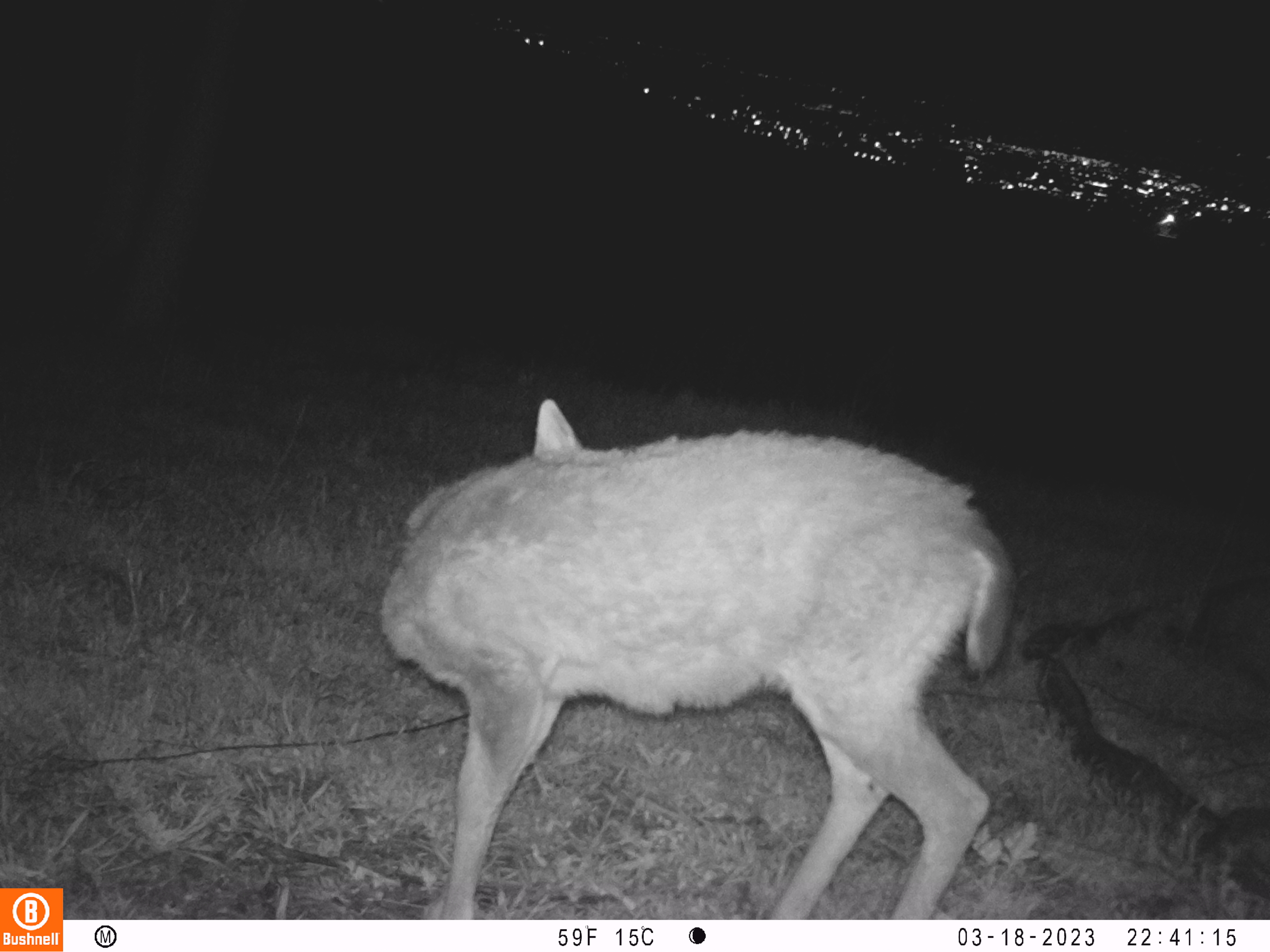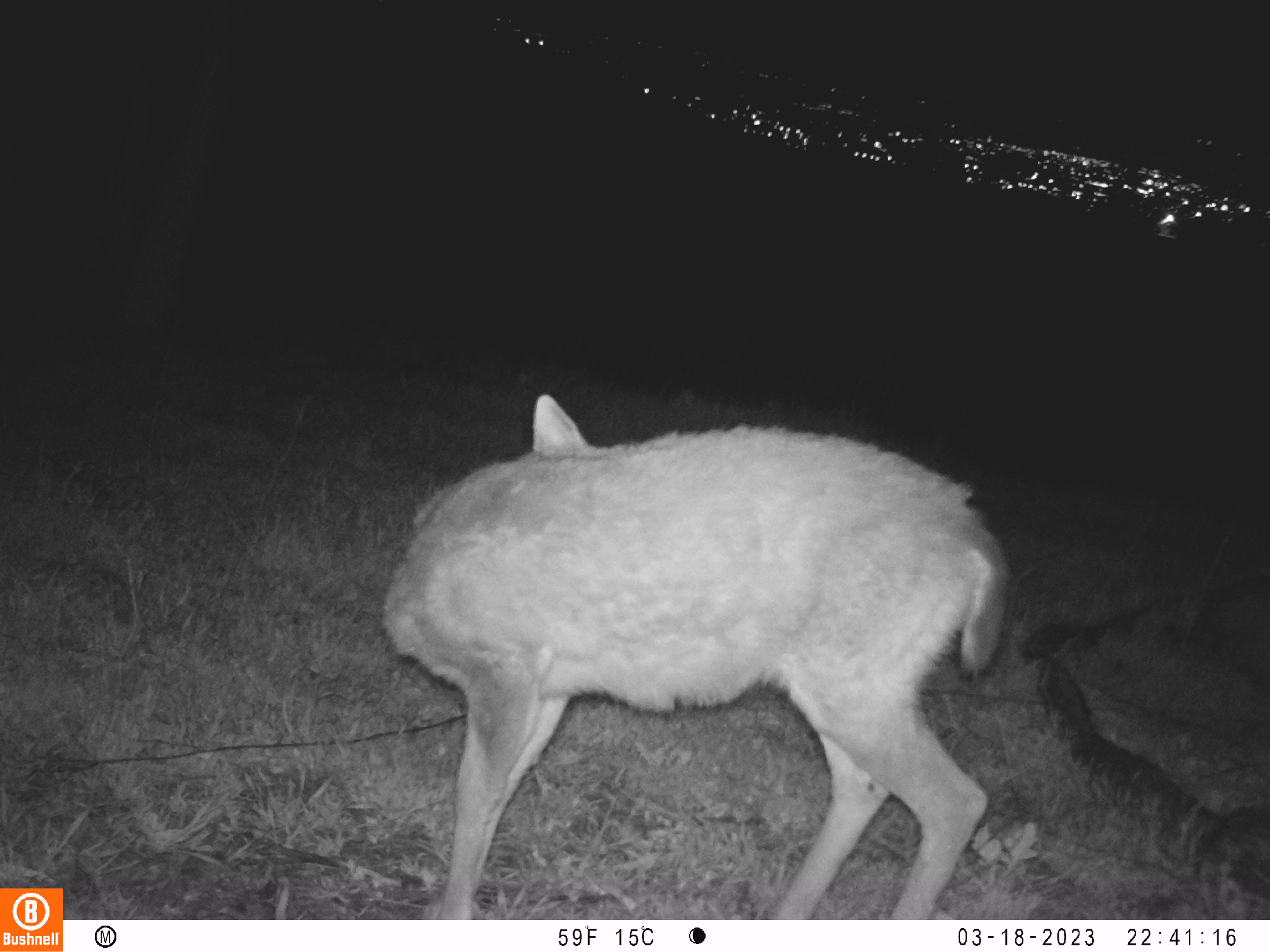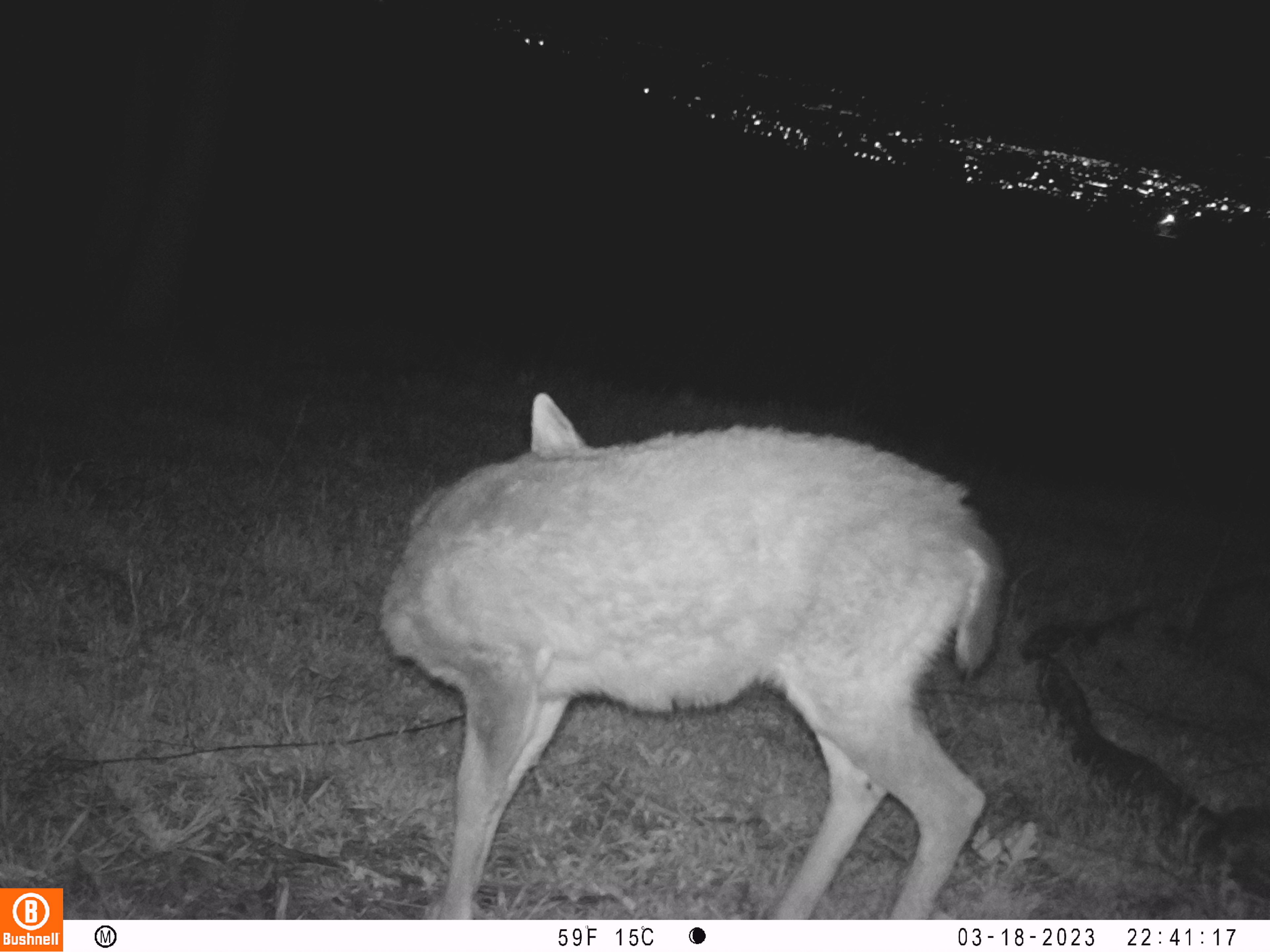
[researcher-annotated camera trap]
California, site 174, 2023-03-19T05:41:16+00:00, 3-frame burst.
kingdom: Animalia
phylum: Chordata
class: Mammalia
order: Artiodactyla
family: Cervidae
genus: Odocoileus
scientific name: Odocoileus hemionus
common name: mule deer